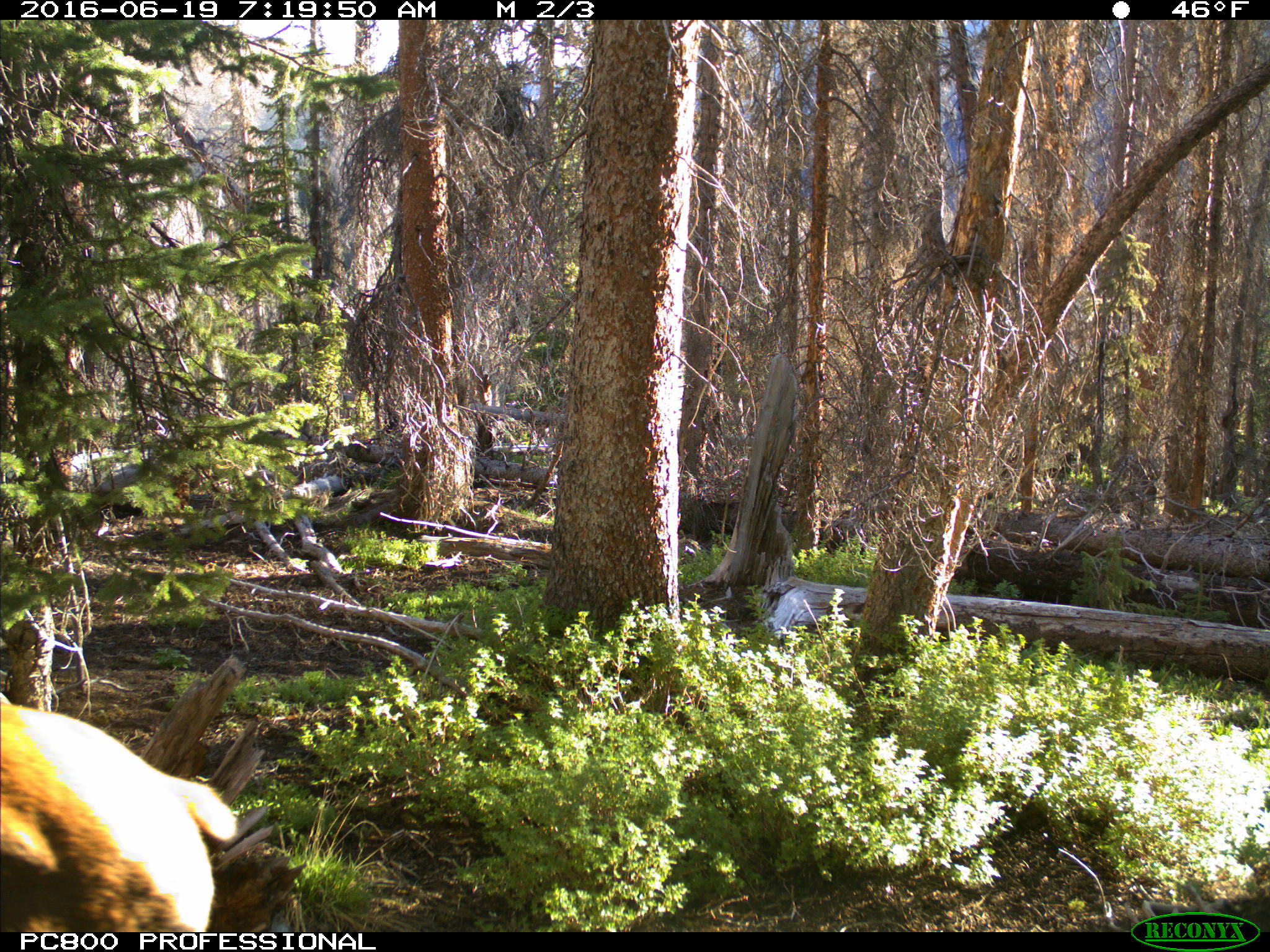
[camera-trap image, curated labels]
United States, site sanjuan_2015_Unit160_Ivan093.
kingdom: Animalia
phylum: Chordata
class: Mammalia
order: Artiodactyla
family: Cervidae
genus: Cervus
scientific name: Cervus elaphus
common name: red deer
Cervus elaphus (red deer).